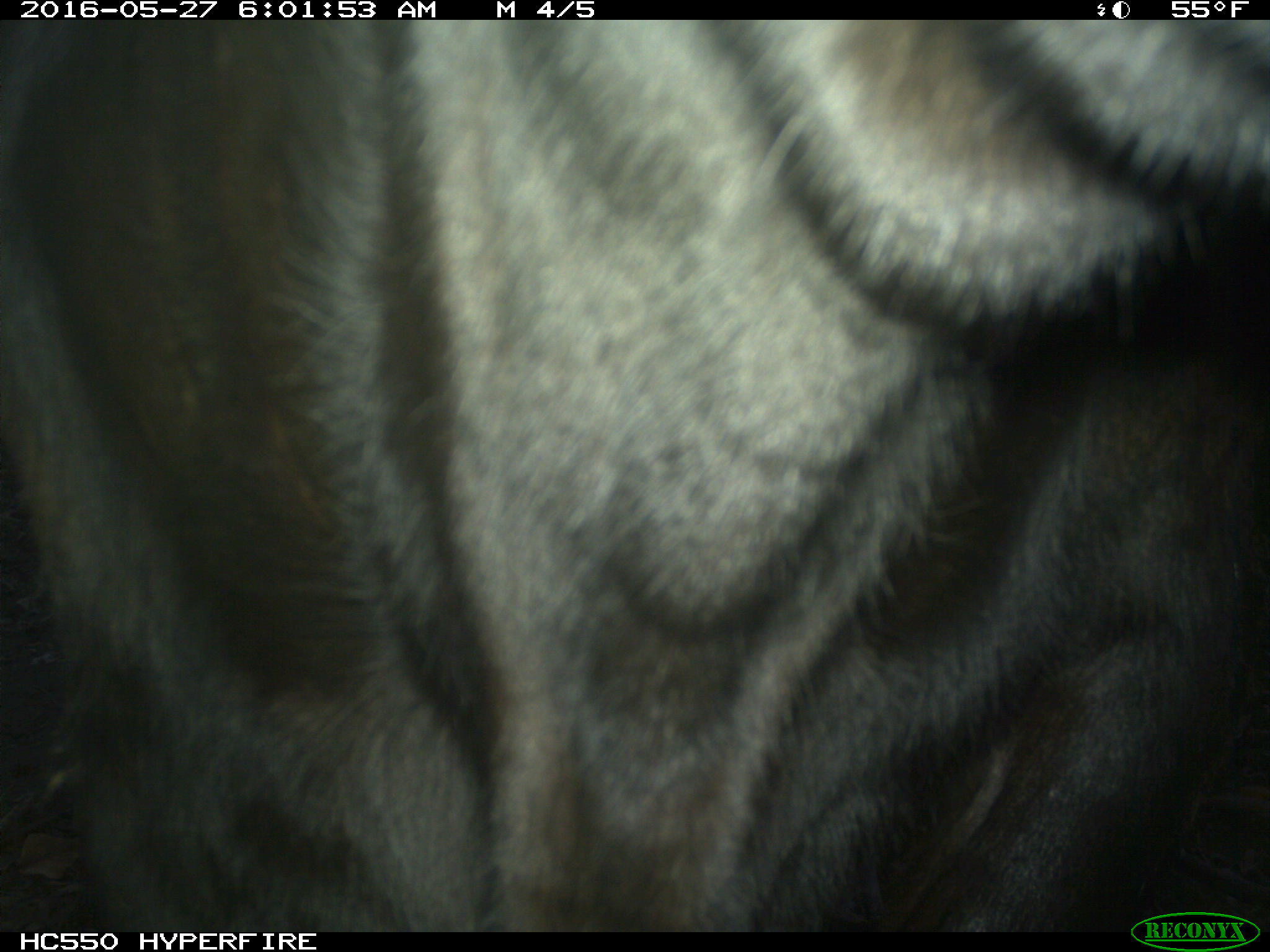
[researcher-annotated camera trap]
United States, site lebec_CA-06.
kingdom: Animalia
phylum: Chordata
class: Mammalia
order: Artiodactyla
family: Bovidae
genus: Bos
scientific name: Bos taurus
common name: domestic cow